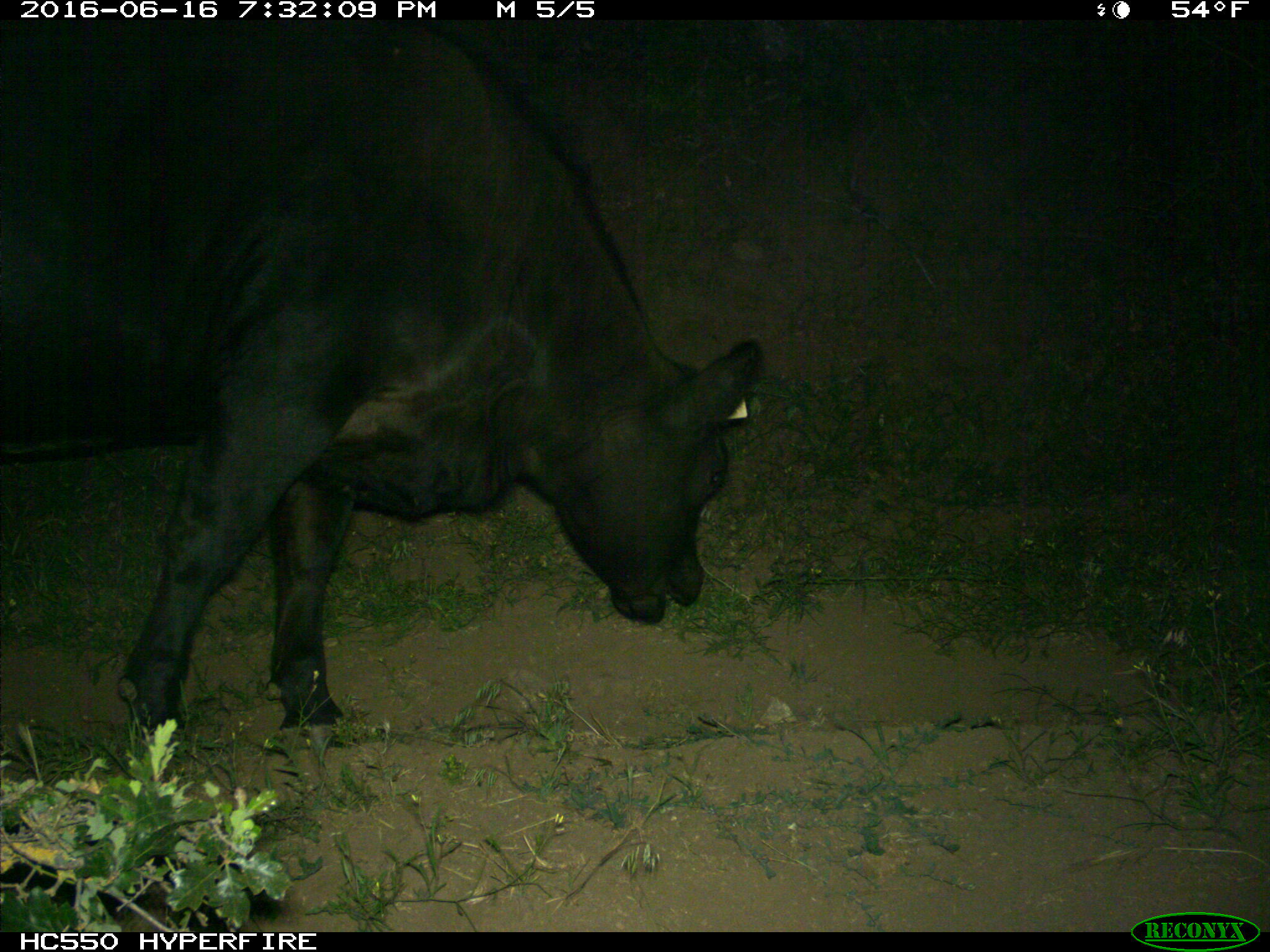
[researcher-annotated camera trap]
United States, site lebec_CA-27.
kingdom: Animalia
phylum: Chordata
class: Mammalia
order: Artiodactyla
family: Bovidae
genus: Bos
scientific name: Bos taurus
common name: domestic cow